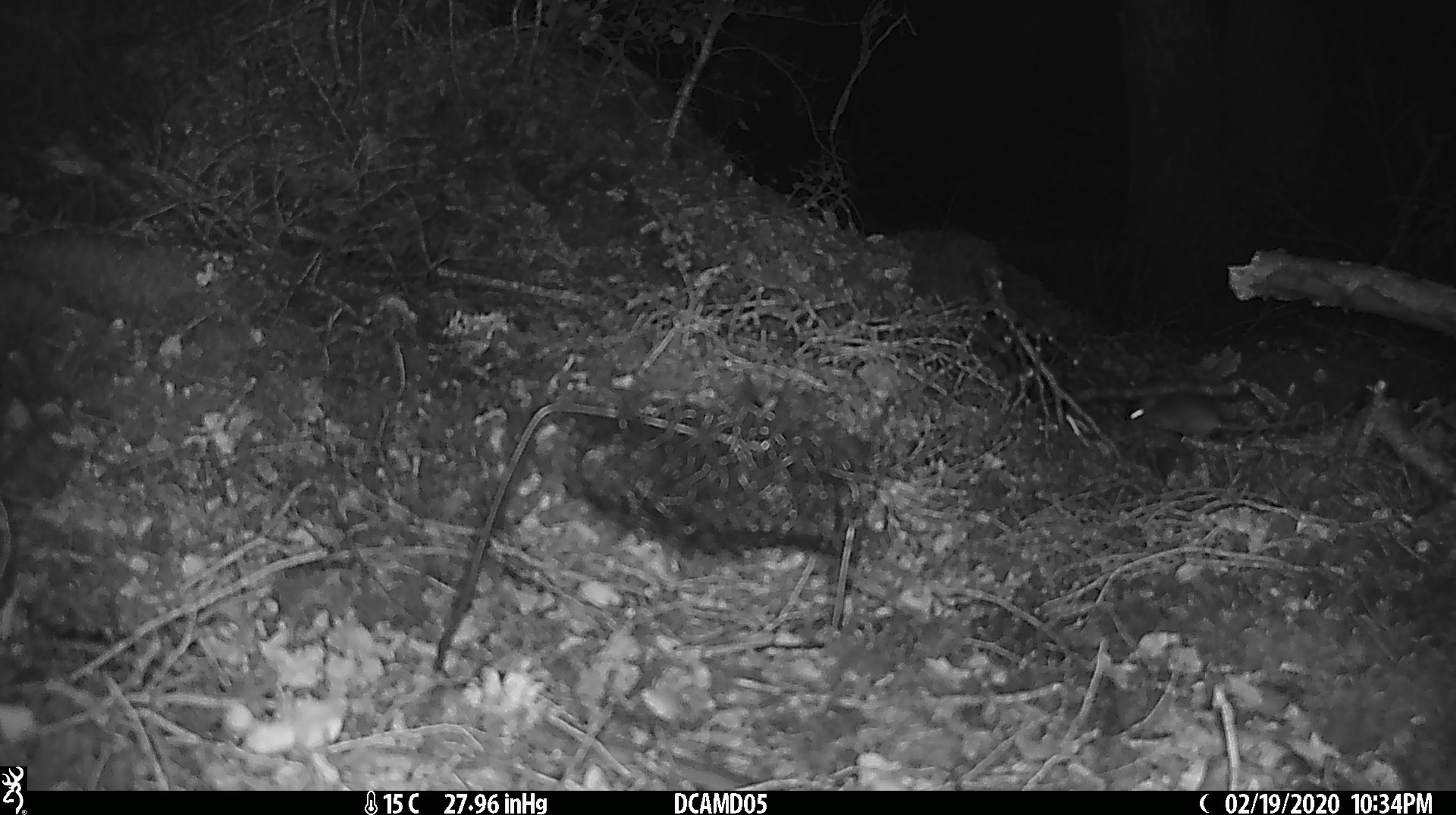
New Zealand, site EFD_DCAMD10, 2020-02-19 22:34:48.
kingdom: Animalia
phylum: Chordata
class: Mammalia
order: Rodentia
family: Muridae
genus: Mus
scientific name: Mus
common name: mouse